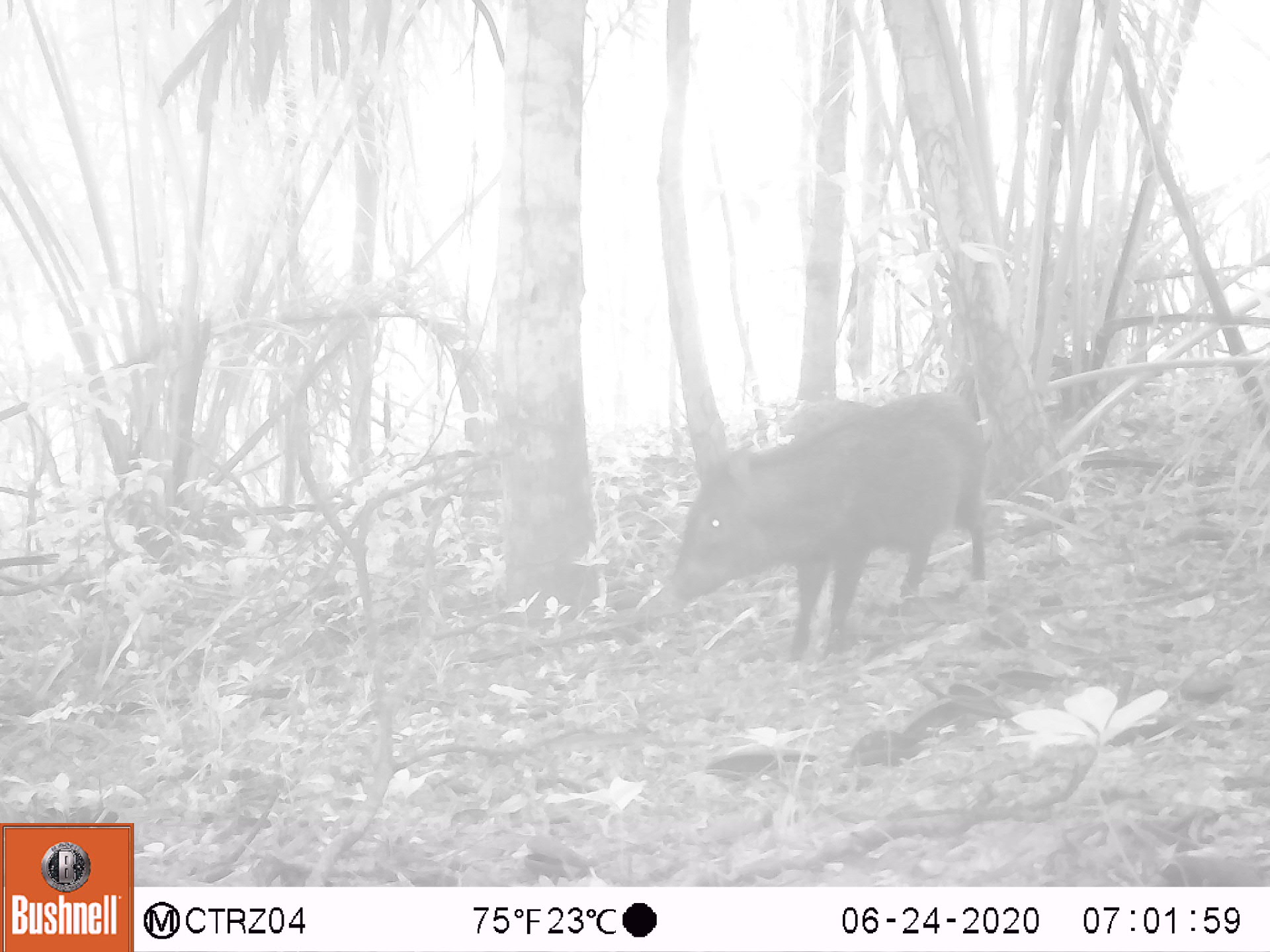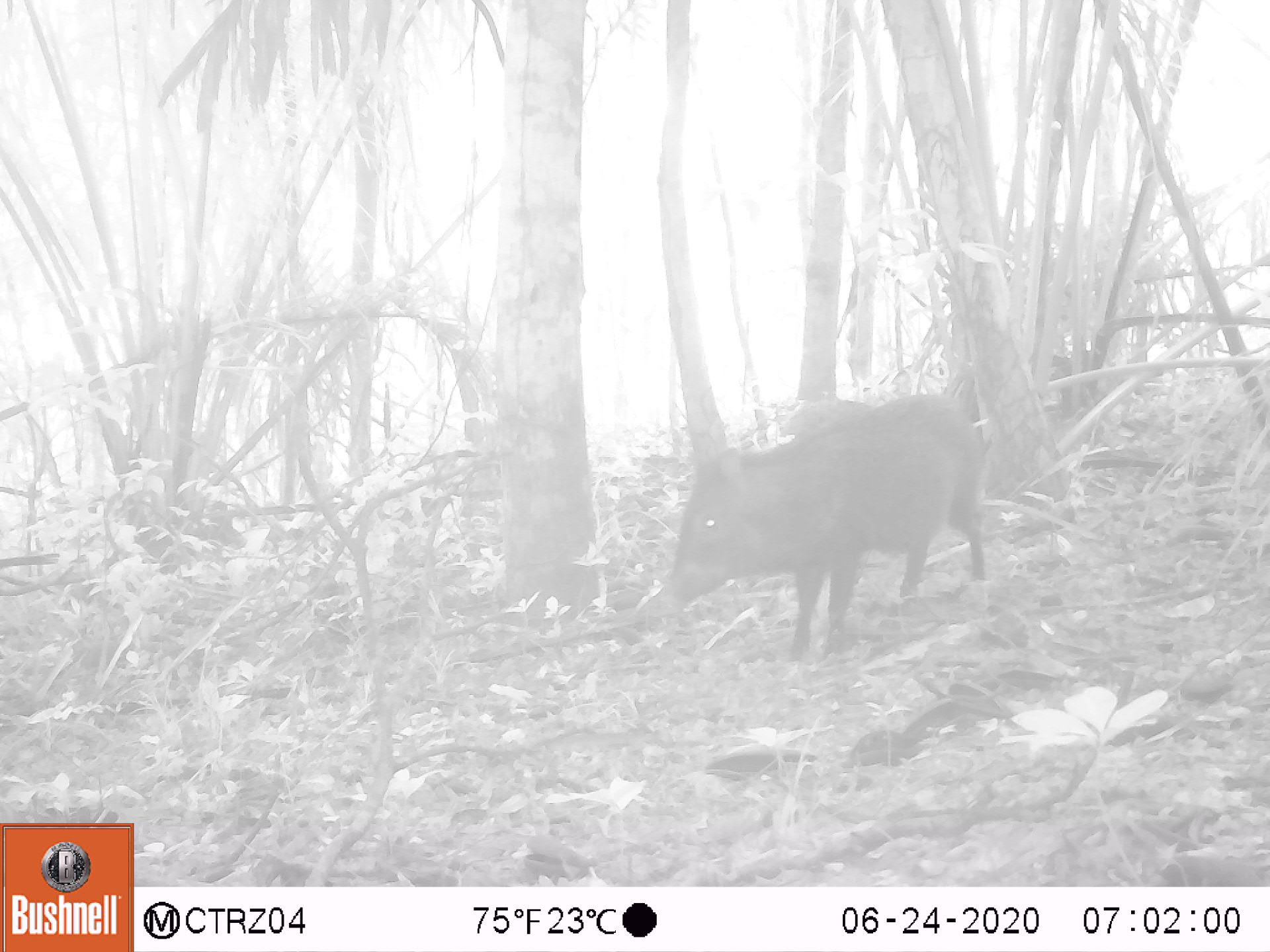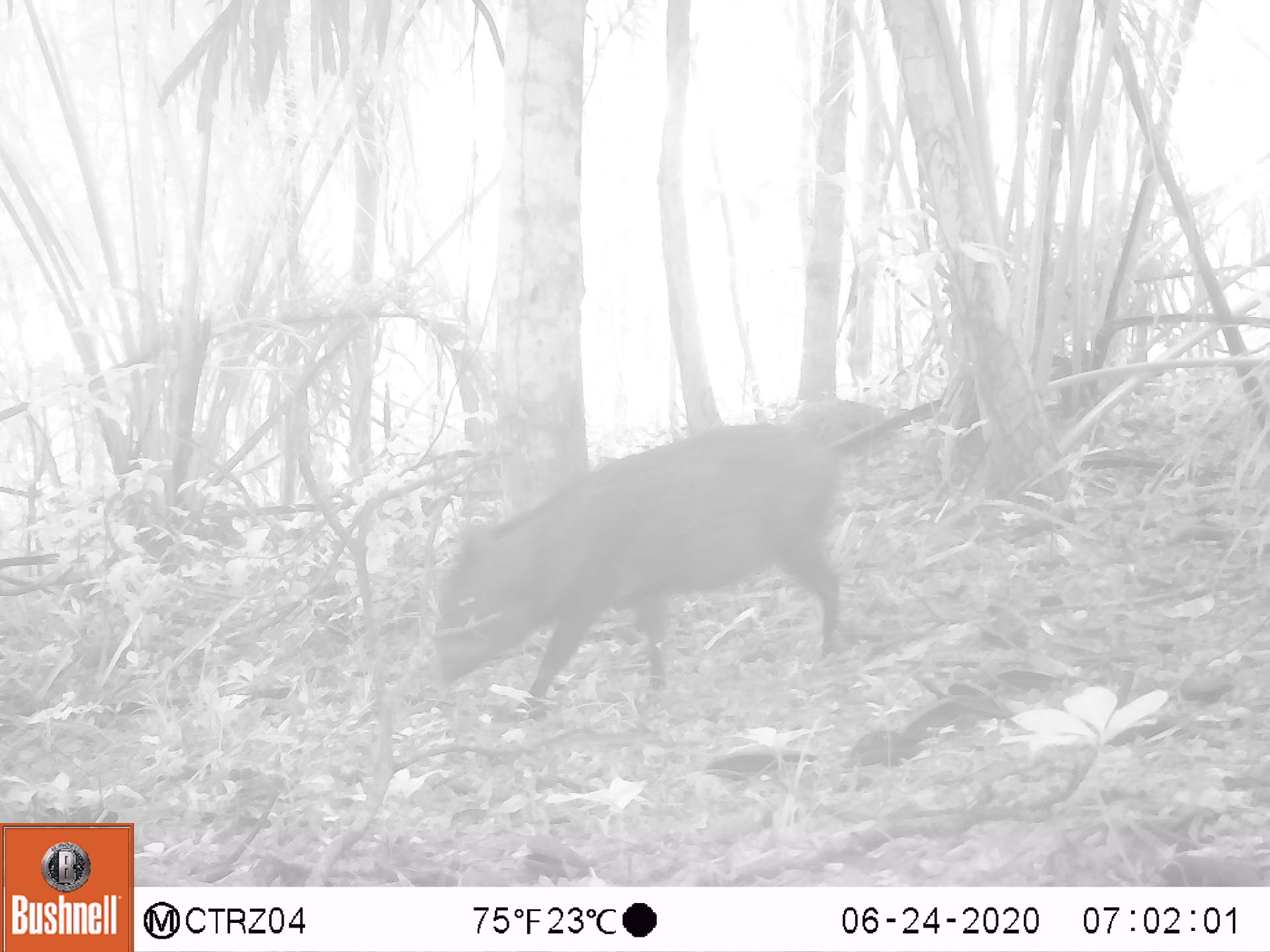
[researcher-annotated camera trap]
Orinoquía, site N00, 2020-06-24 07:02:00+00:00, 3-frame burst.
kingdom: Animalia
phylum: Chordata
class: Mammalia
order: Artiodactyla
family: Tayassuidae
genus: Pecari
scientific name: Pecari tajacu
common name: collared peccary